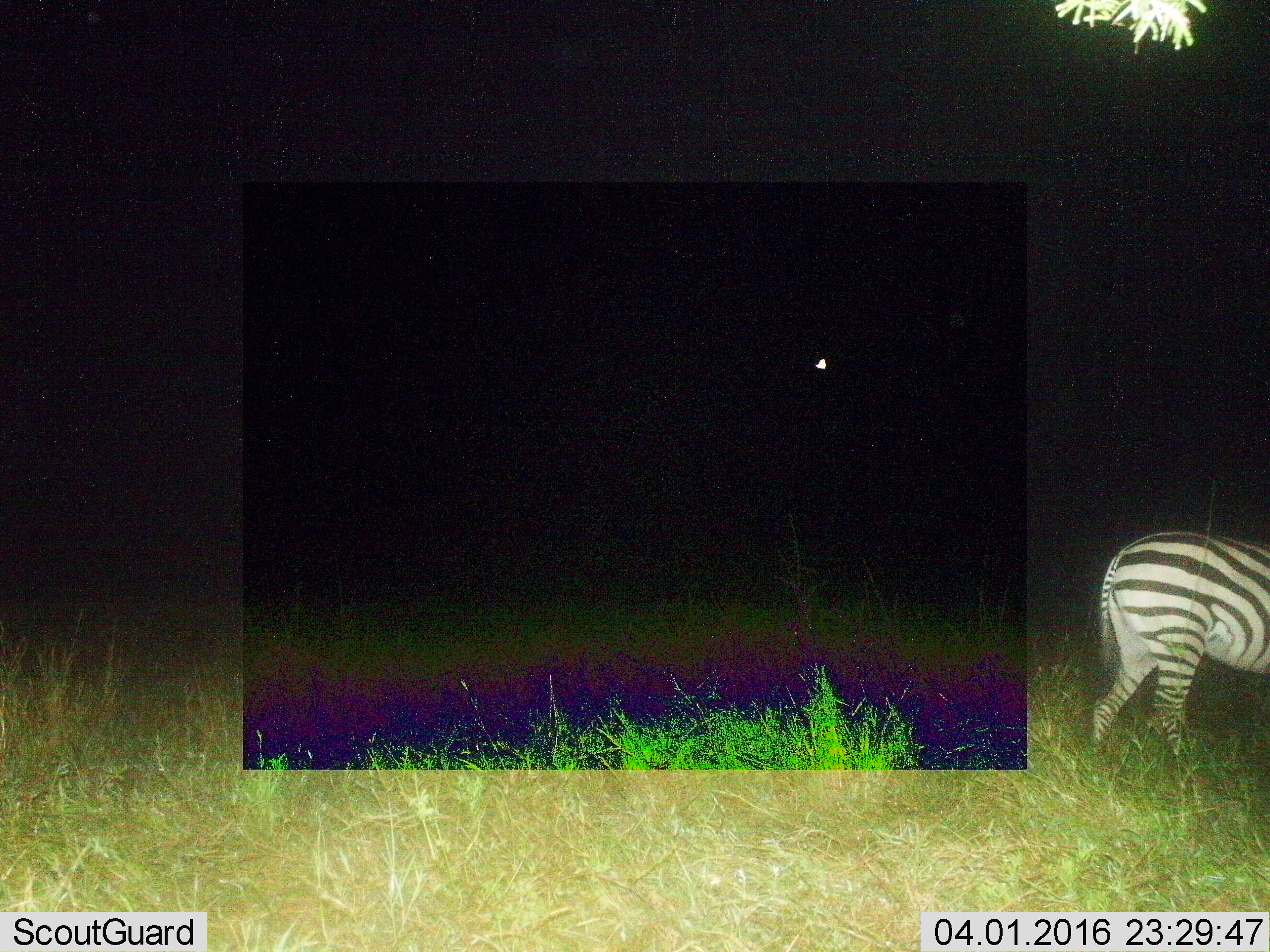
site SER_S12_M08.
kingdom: Animalia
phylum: Chordata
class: Mammalia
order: Perissodactyla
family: Equidae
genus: Equus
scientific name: Equus quagga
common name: plains zebra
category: zebraplains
Zebraplains (plains zebra) (Equus quagga), count 1. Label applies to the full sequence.